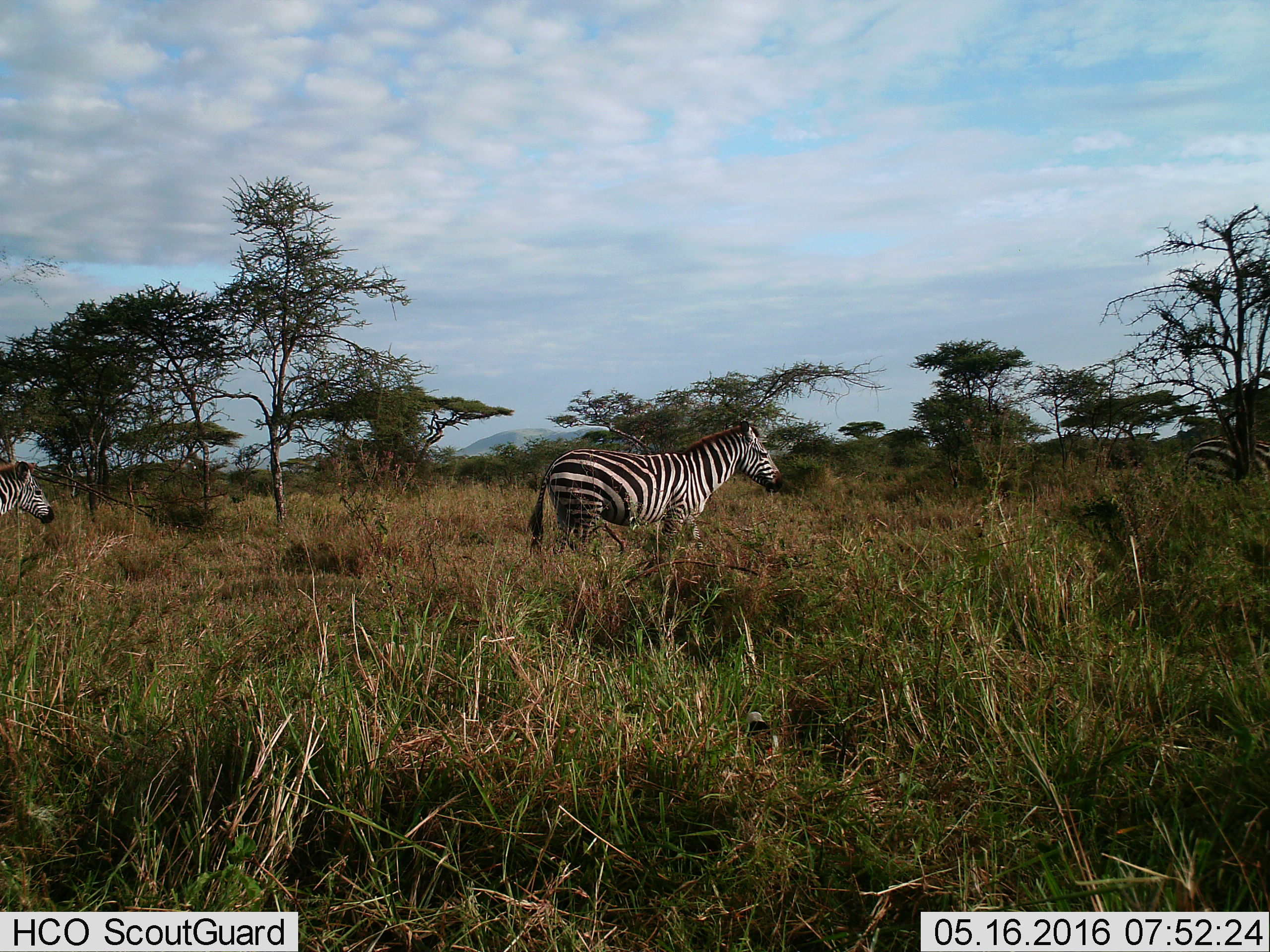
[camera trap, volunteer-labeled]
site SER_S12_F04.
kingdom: Animalia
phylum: Chordata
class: Mammalia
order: Perissodactyla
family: Equidae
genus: Equus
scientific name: Equus quagga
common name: plains zebra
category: zebraplains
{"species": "zebraplains (plains zebra) (Equus quagga)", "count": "3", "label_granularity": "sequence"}